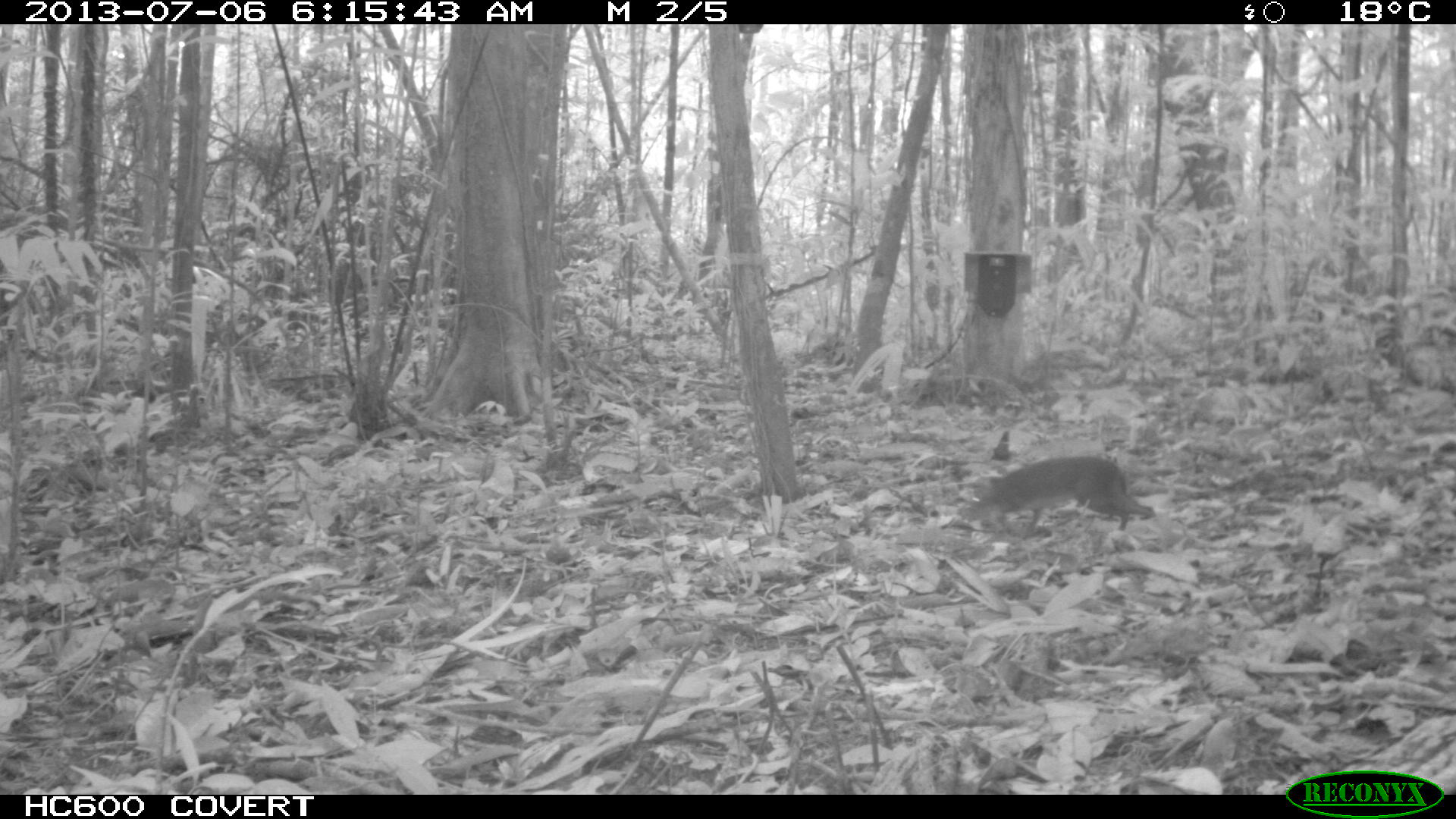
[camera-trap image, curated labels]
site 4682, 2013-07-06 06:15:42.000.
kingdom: Animalia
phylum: Chordata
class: Mammalia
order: Rodentia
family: Dasyproctidae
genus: Myoprocta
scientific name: Myoprocta pratti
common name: green acouchi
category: myoprocta pratii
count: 1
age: adult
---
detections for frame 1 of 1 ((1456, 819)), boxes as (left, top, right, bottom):
myoprocta pratii: (958, 452, 1154, 543)